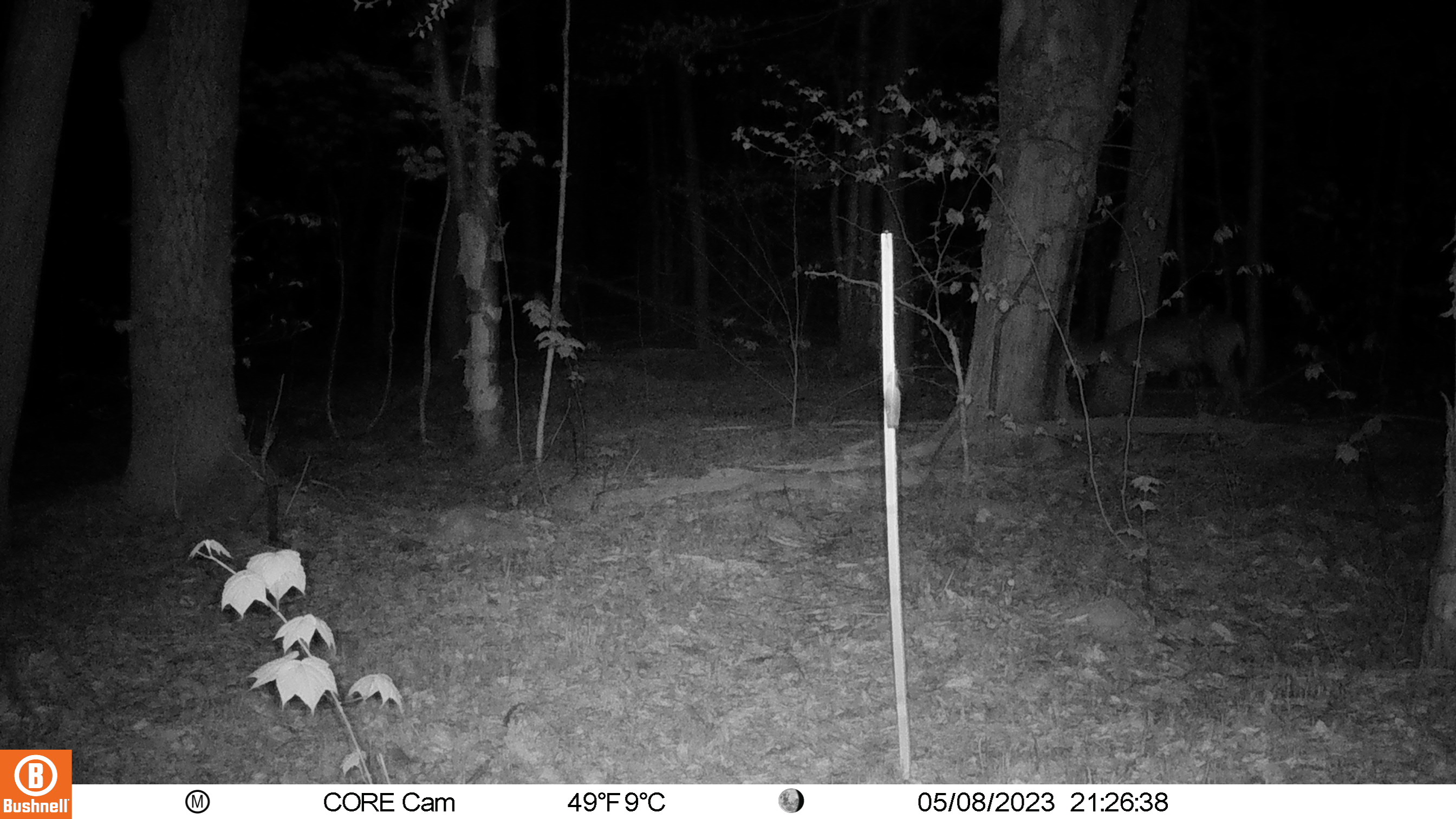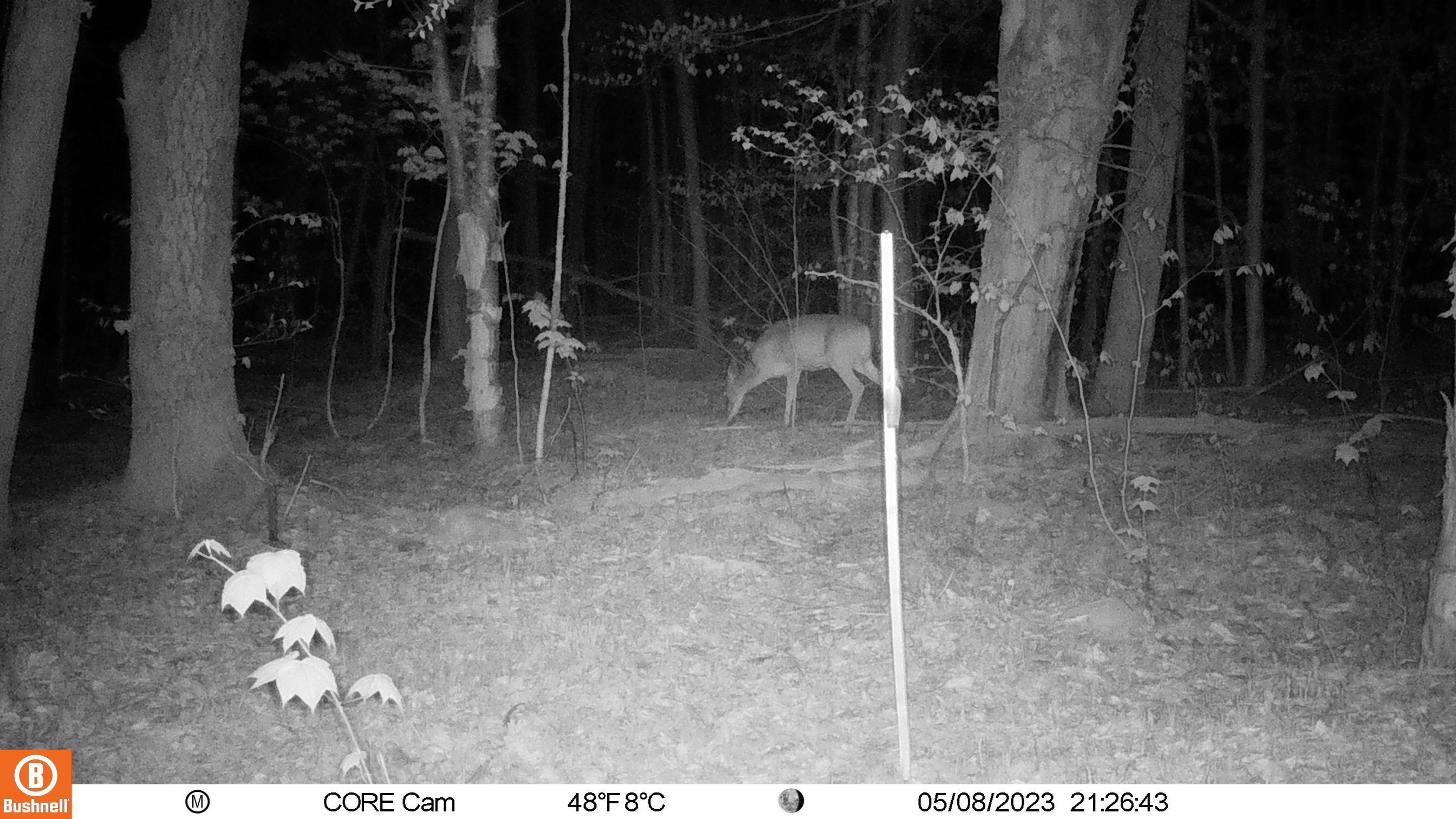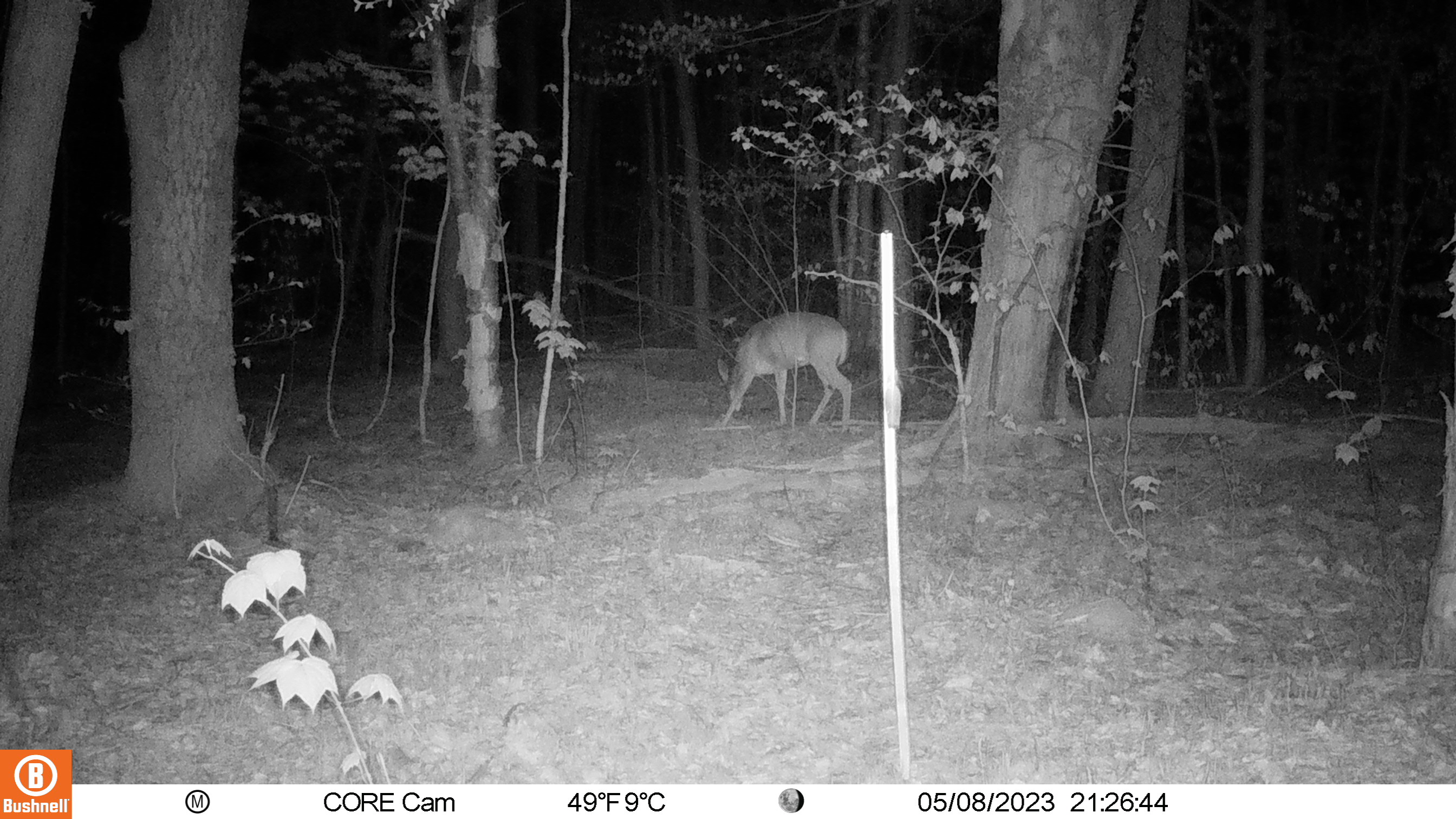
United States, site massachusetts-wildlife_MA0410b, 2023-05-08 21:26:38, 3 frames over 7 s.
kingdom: Animalia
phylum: Chordata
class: Mammalia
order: Artiodactyla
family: Cervidae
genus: Odocoileus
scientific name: Odocoileus virginianus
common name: white-tailed deer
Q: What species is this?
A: White-tailed deer (Odocoileus virginianus).